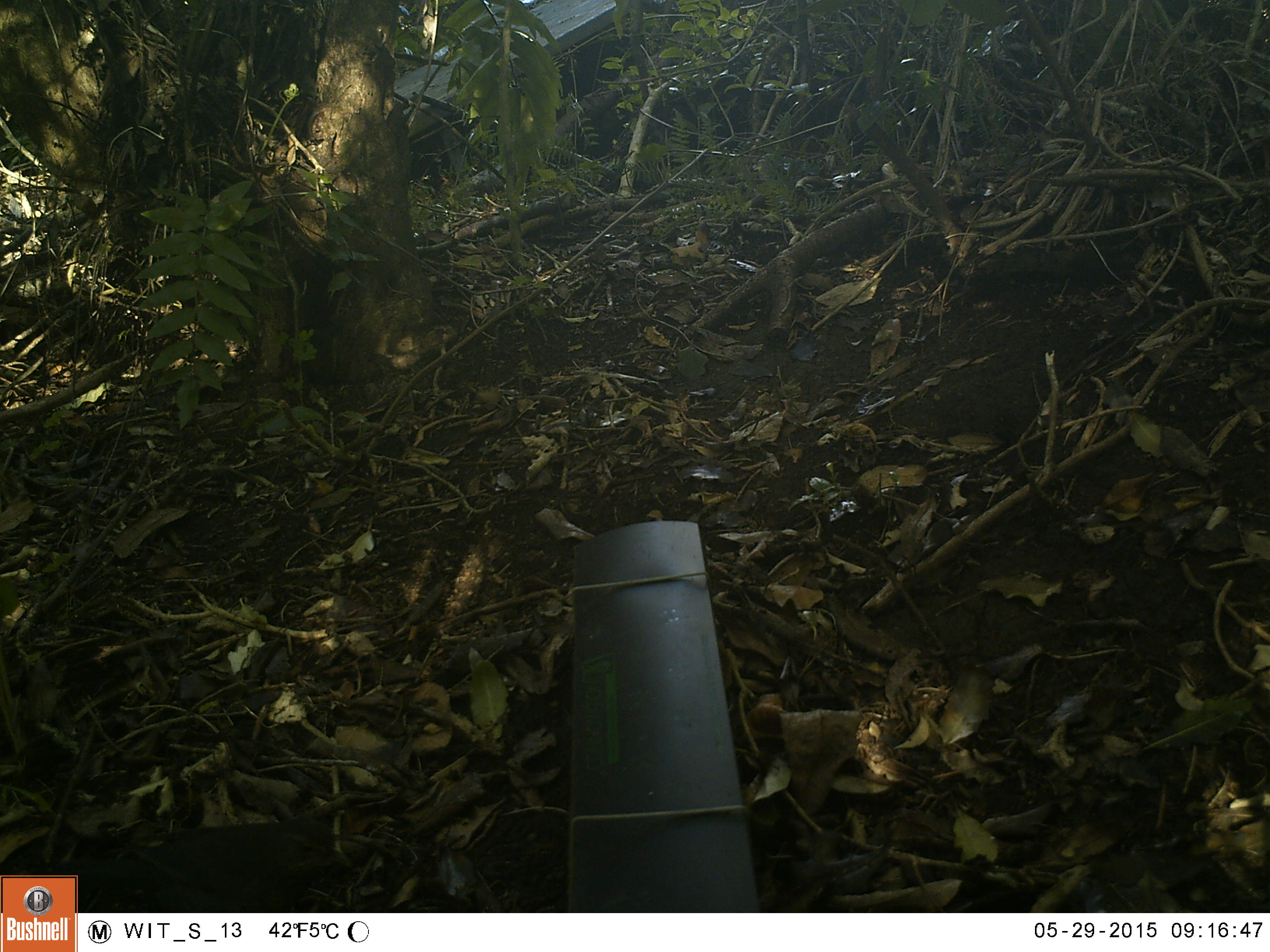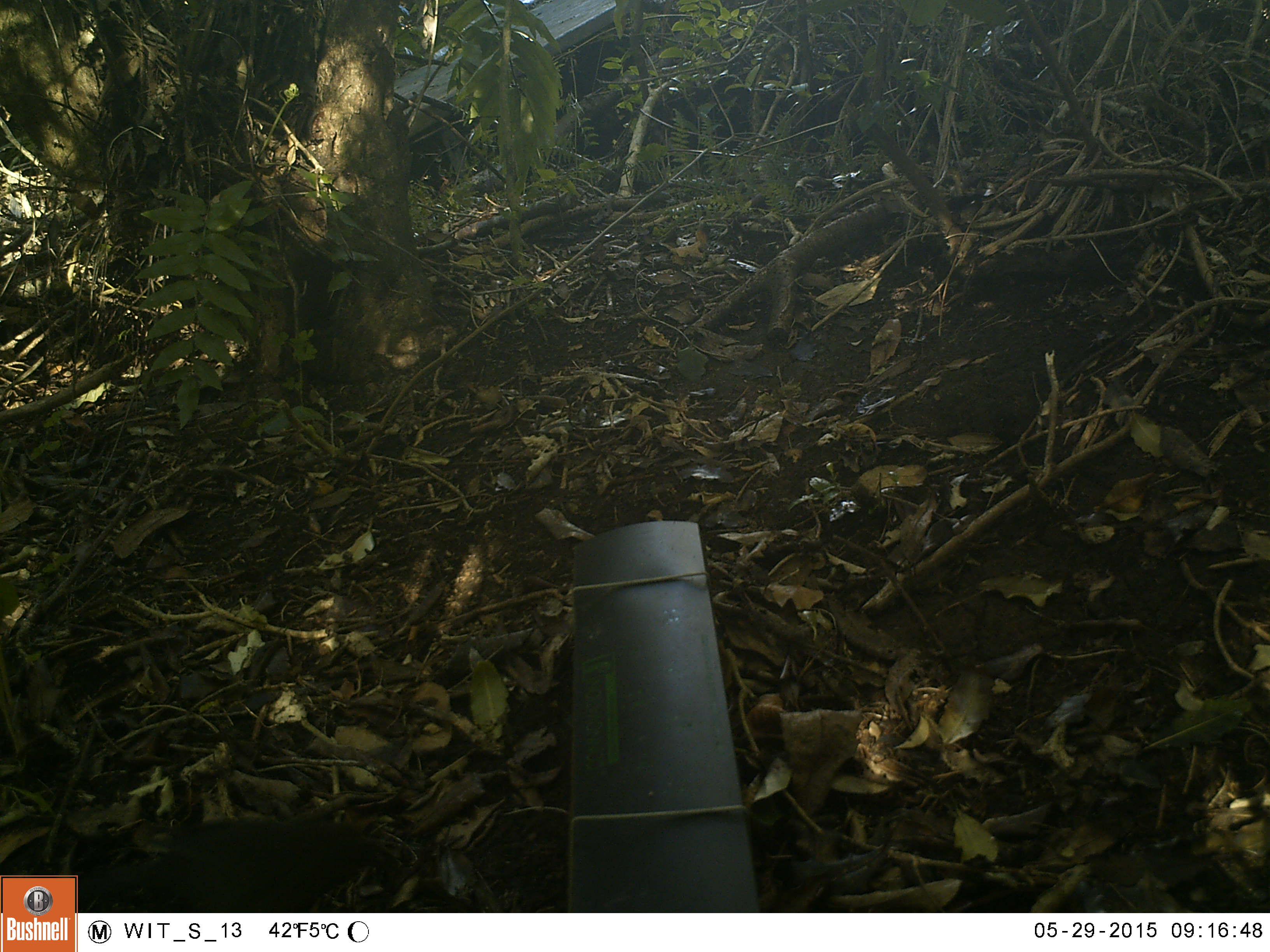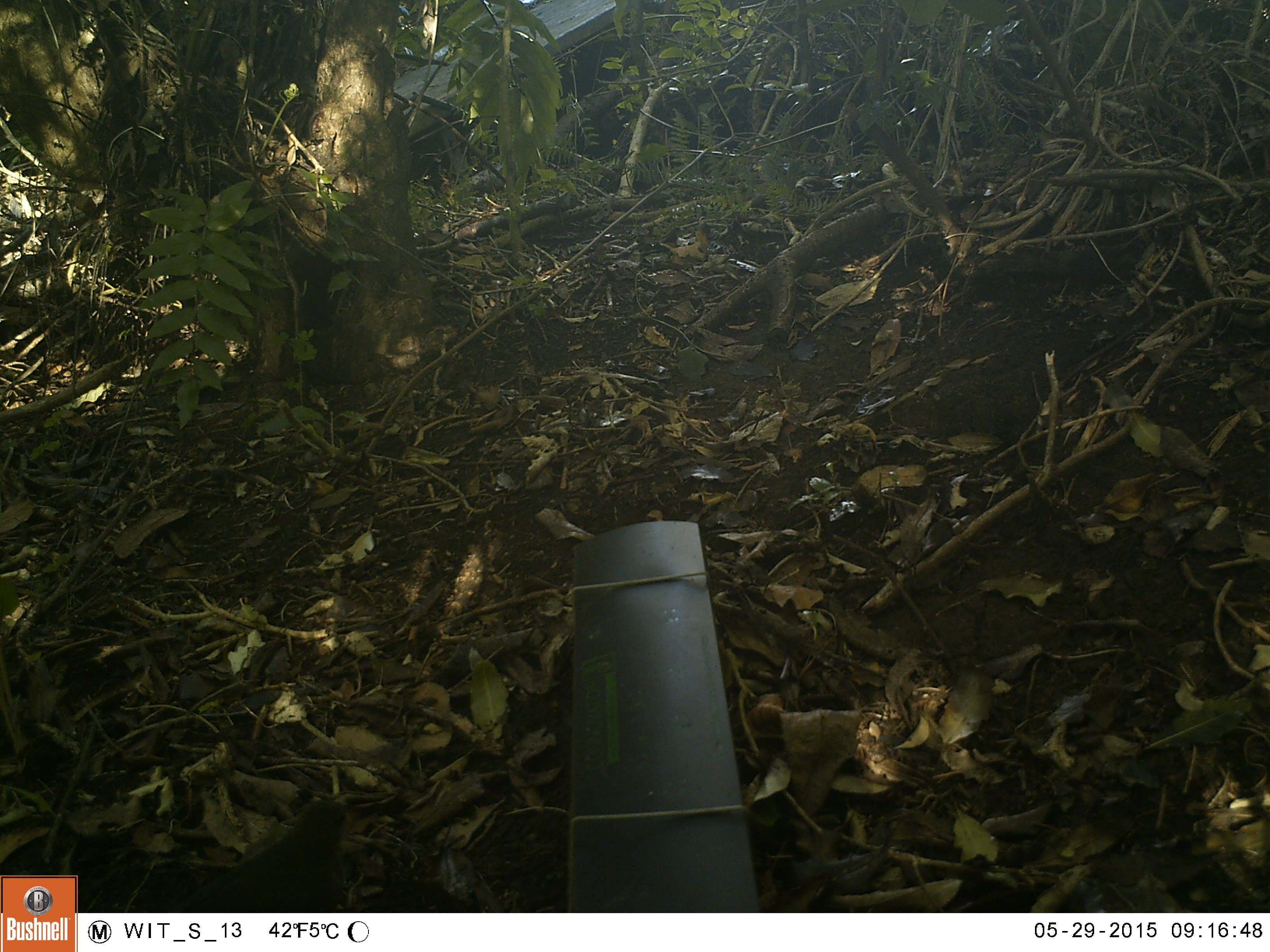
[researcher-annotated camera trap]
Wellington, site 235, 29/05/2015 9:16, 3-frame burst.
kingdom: Animalia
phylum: Chordata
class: Aves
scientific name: Aves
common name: bird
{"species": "bird (Aves)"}